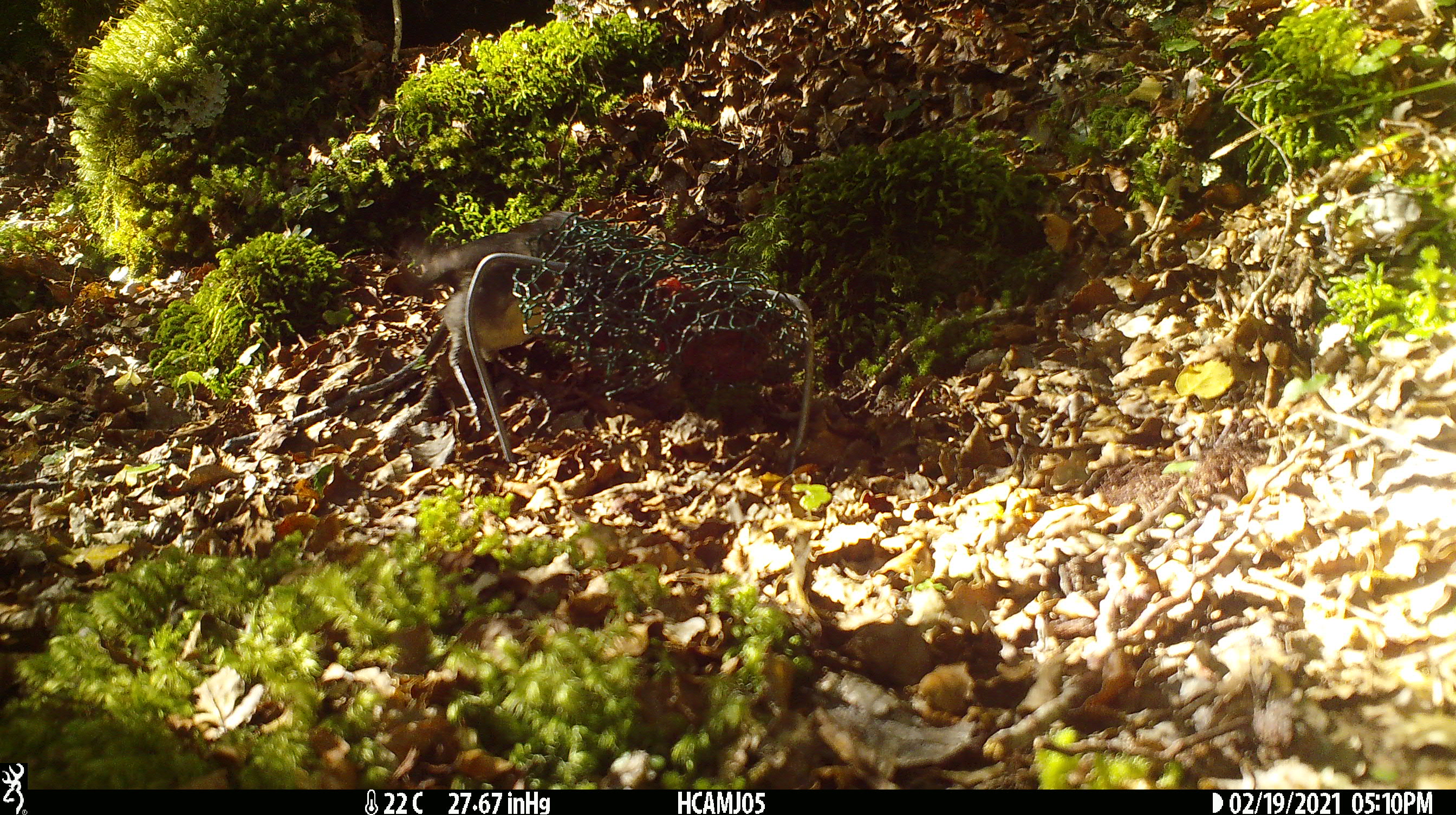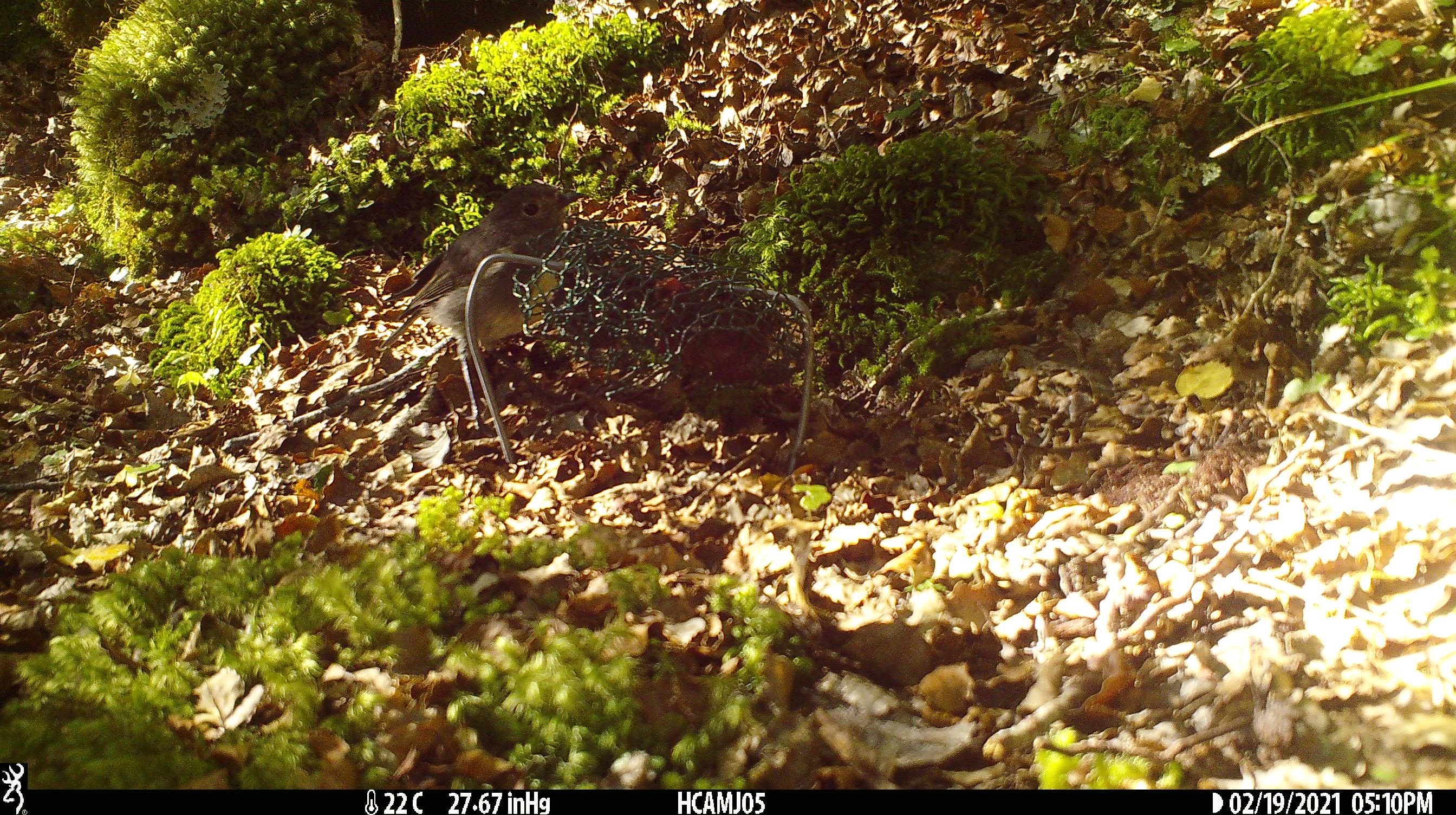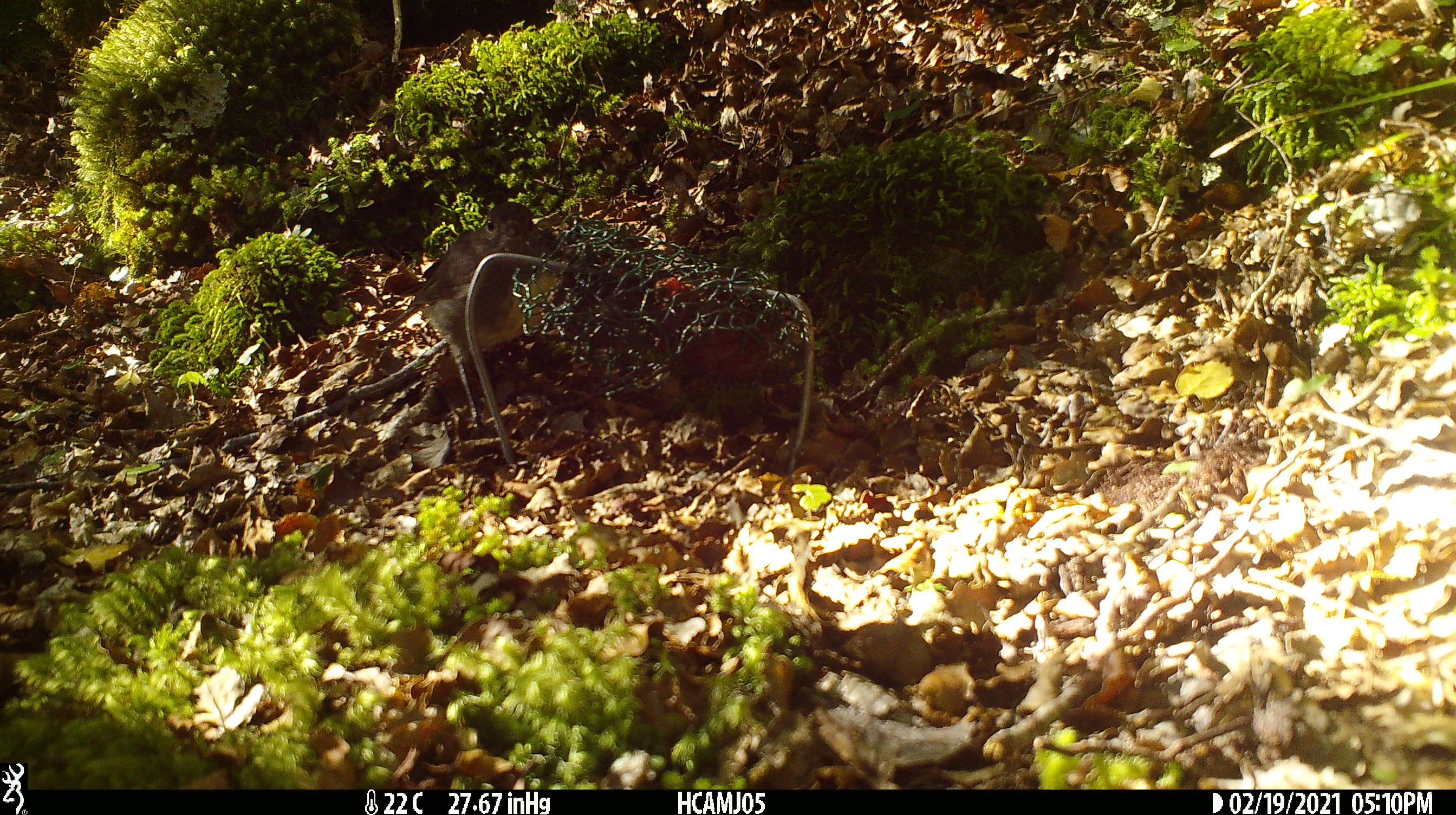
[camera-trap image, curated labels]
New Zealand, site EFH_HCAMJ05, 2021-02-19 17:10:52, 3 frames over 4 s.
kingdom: Animalia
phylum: Chordata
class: Aves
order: Passeriformes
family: Petroicidae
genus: Petroica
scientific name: Petroica australis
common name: new zealand robin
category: robin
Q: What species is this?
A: Robin (new zealand robin) (Petroica australis).